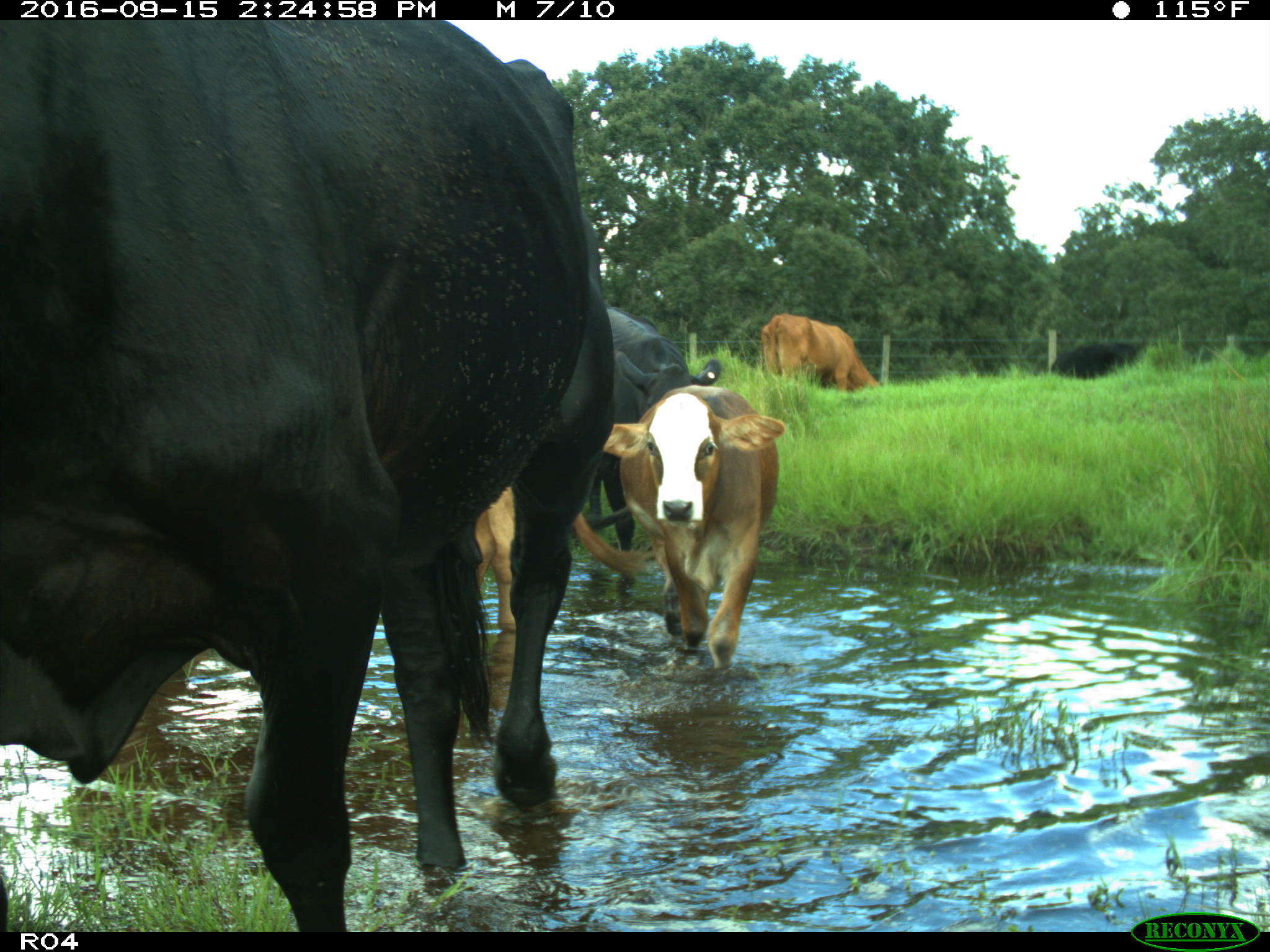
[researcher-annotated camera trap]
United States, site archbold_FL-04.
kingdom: Animalia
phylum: Chordata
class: Mammalia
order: Artiodactyla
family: Bovidae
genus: Bos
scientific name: Bos taurus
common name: domestic cow